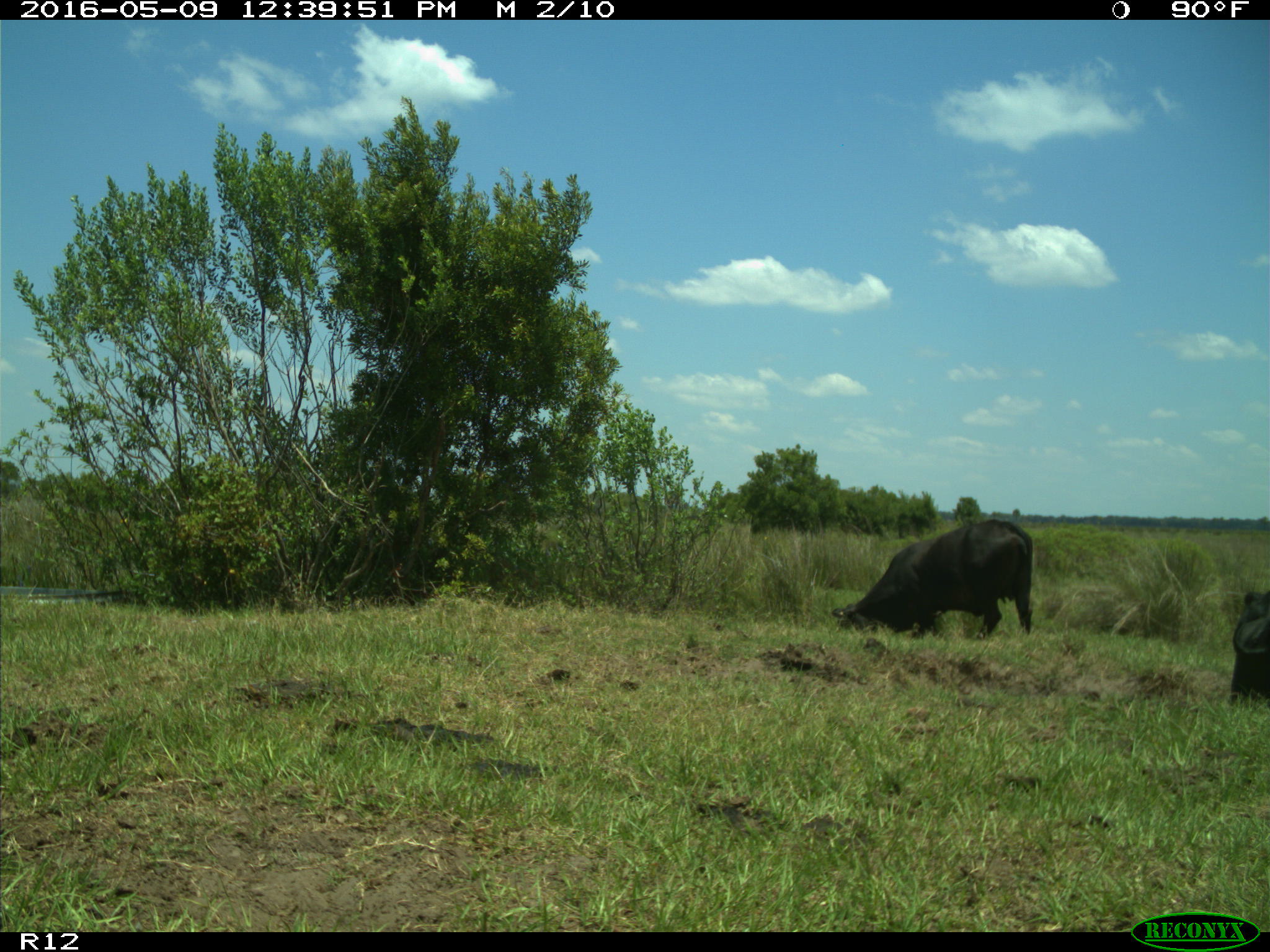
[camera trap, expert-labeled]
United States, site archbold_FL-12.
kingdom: Animalia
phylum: Chordata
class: Mammalia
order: Artiodactyla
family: Bovidae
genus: Bos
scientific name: Bos taurus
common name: domestic cow